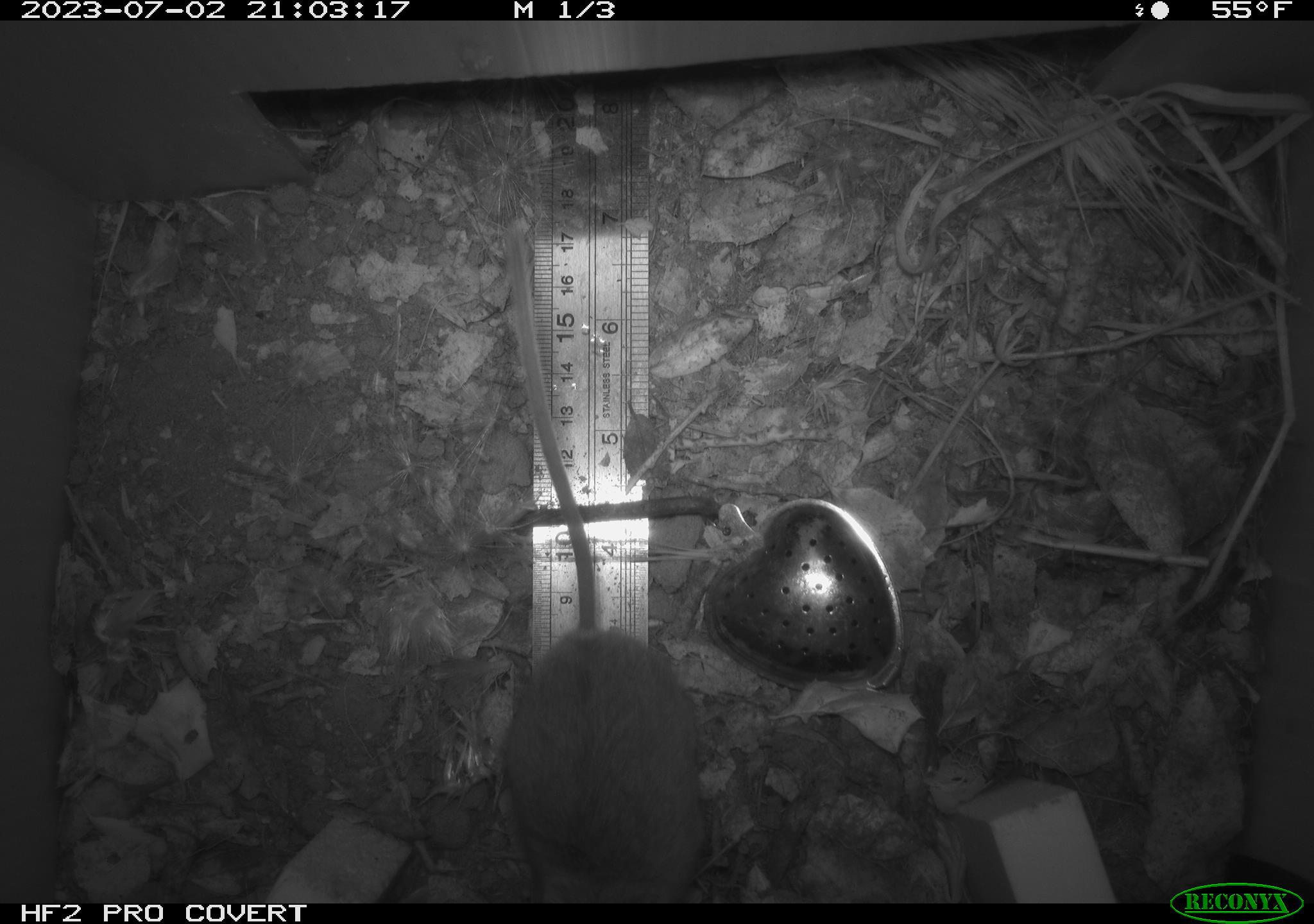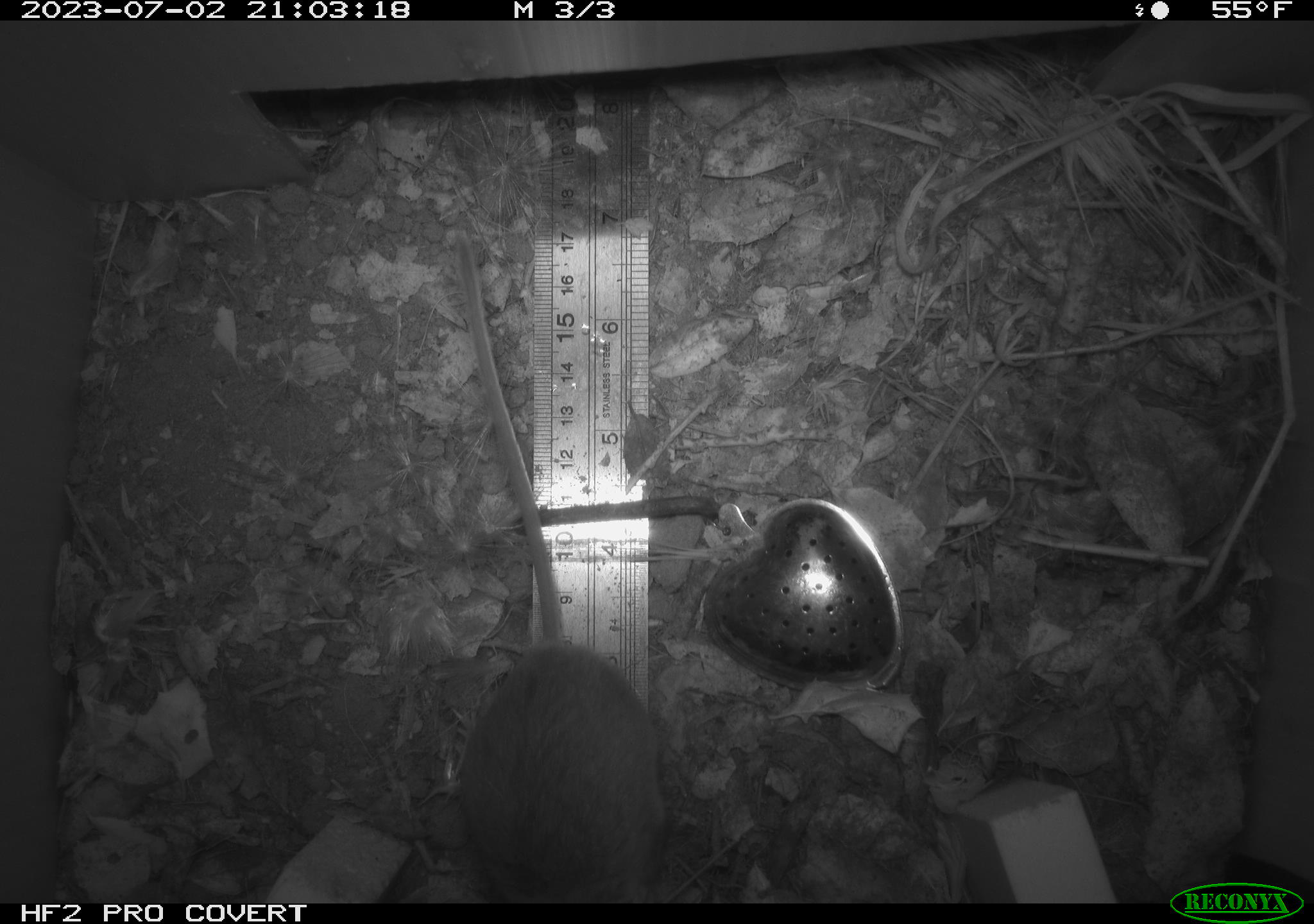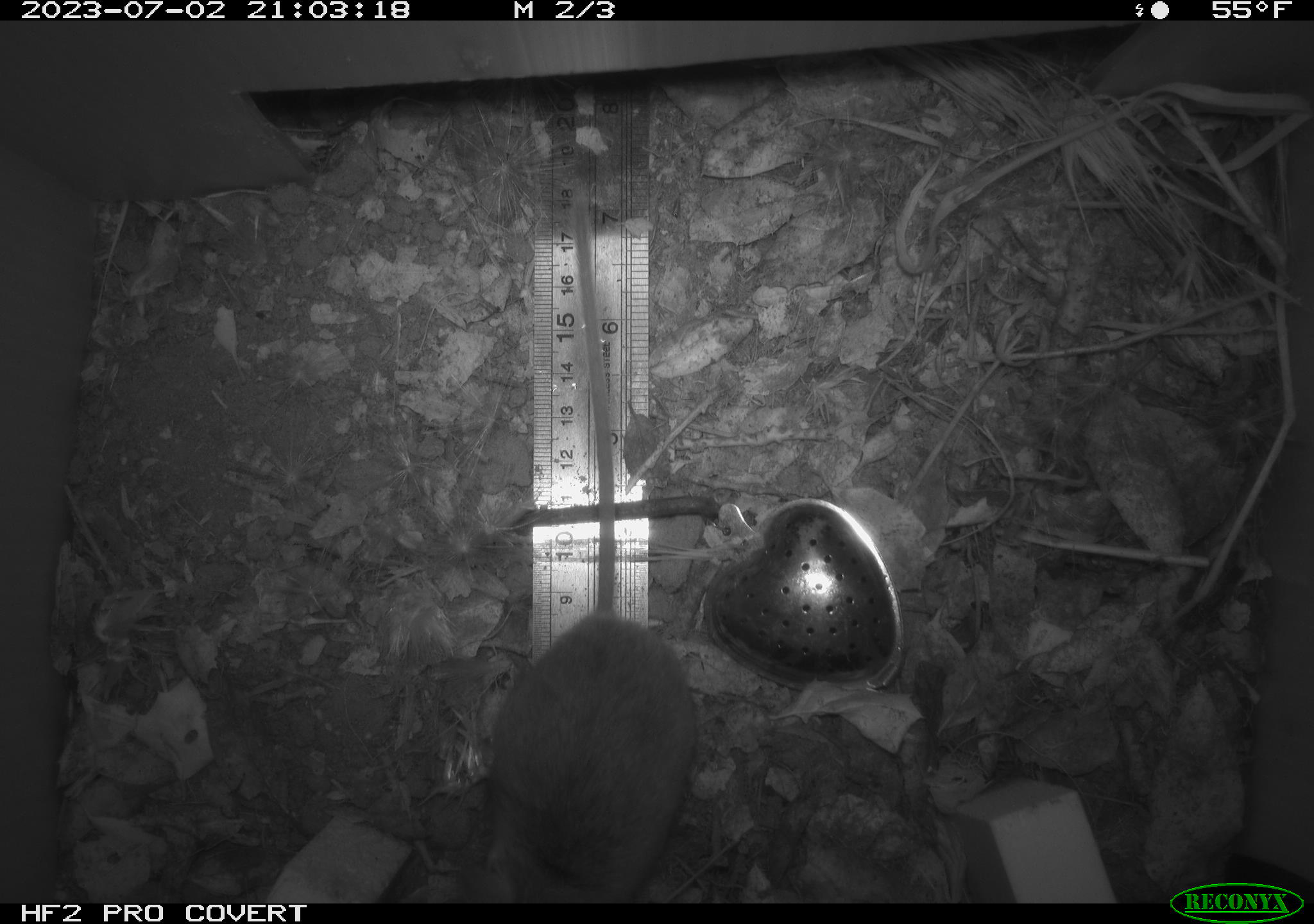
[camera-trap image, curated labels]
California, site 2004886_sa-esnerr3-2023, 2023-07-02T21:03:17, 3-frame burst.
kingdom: Animalia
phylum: Chordata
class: Mammalia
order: Rodentia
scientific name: Rodentia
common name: mouse species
Mouse species (Rodentia).